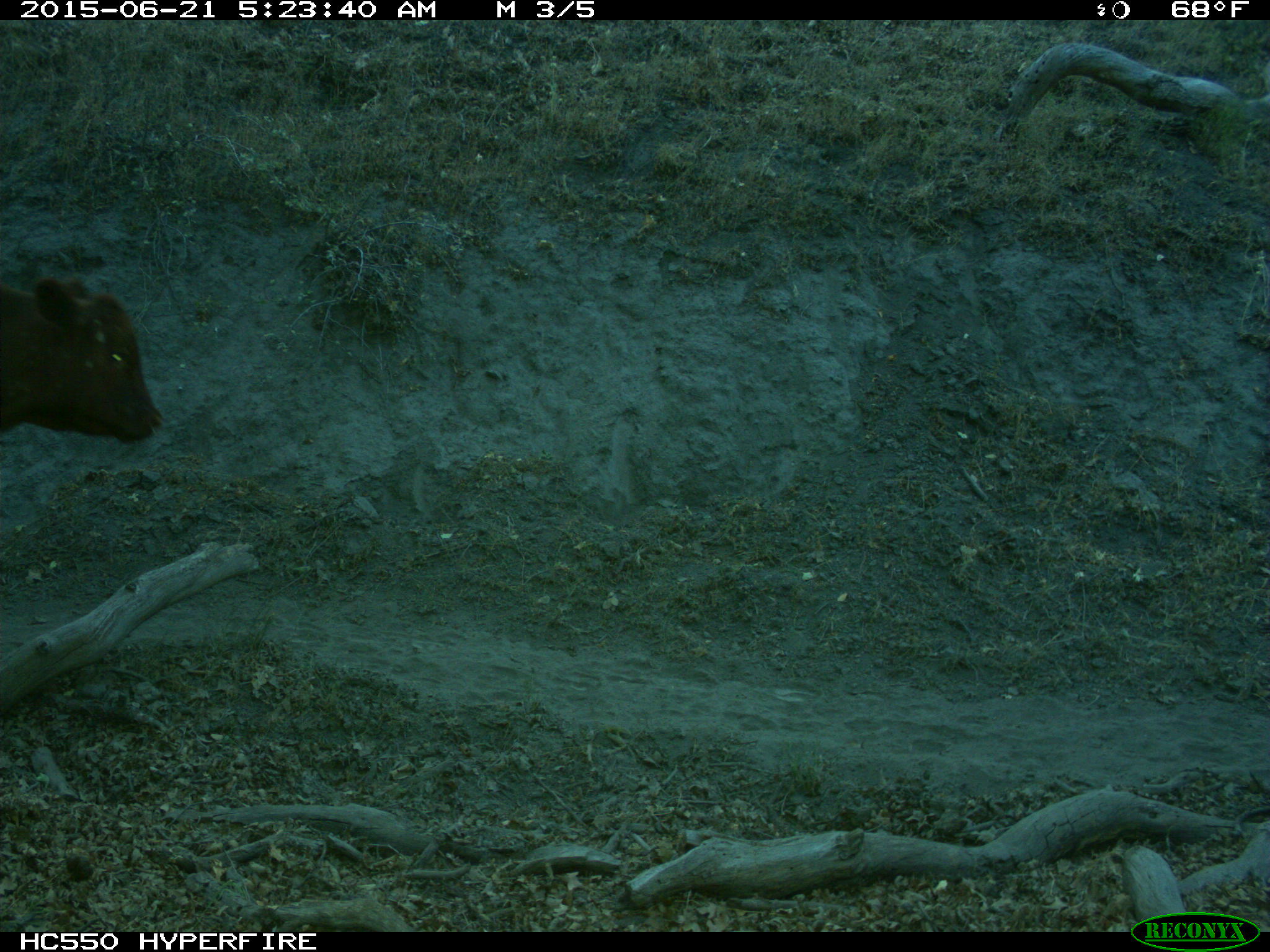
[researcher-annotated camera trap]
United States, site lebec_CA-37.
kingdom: Animalia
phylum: Chordata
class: Mammalia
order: Artiodactyla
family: Bovidae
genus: Bos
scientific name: Bos taurus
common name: domestic cow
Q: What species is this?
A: Bos taurus (domestic cow).